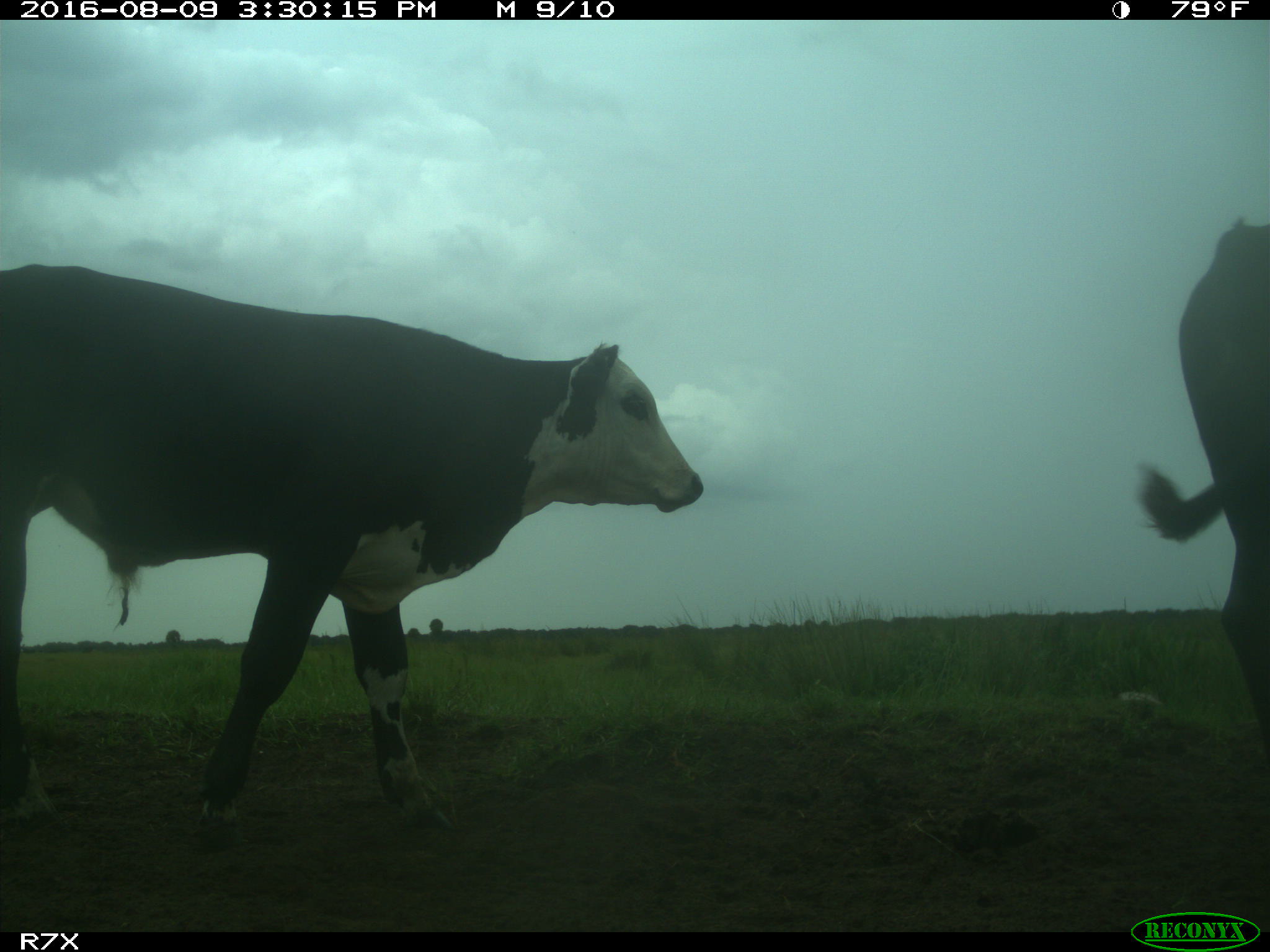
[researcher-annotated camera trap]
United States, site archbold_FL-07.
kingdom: Animalia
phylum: Chordata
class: Mammalia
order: Artiodactyla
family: Bovidae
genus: Bos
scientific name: Bos taurus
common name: domestic cow